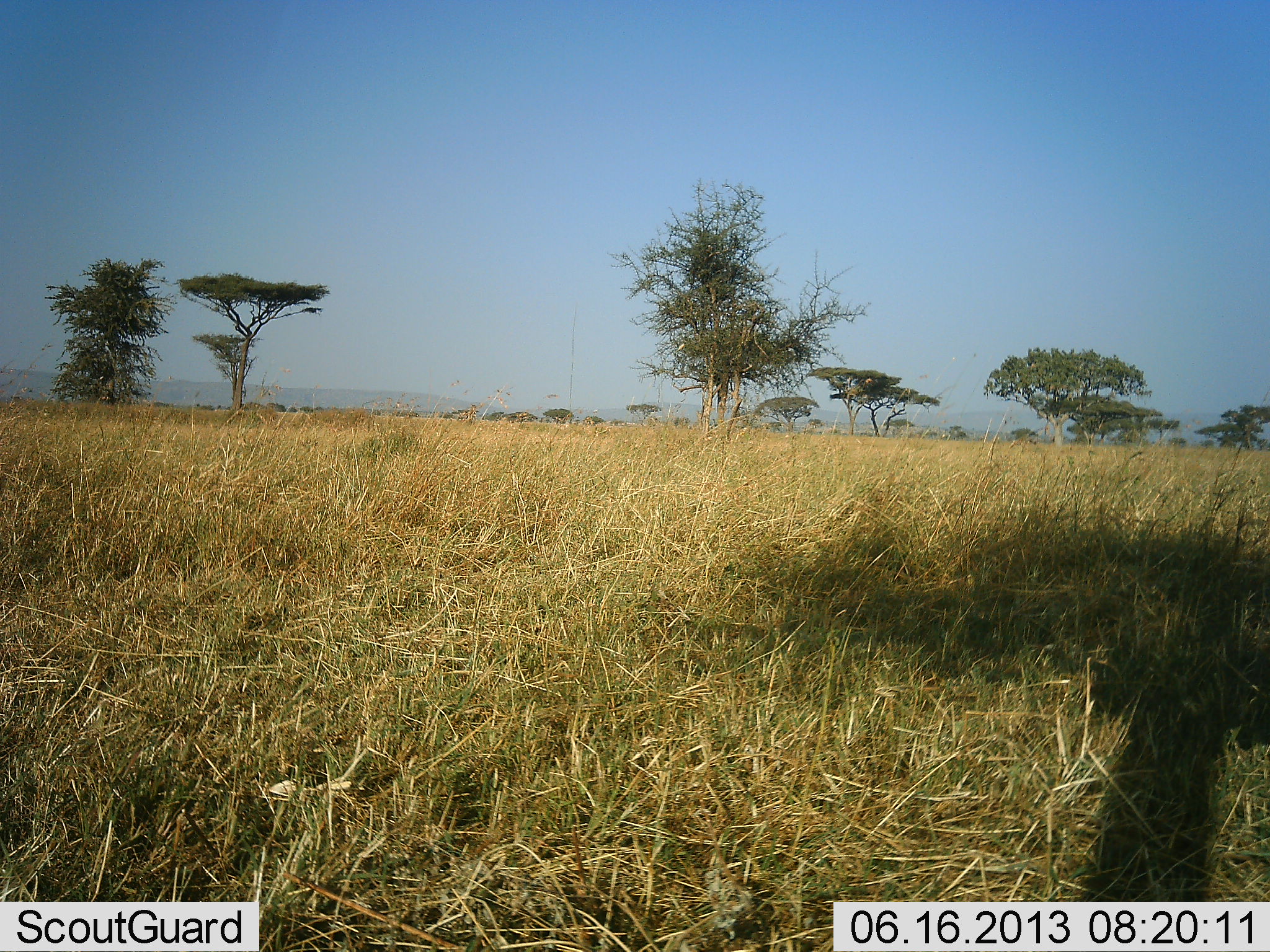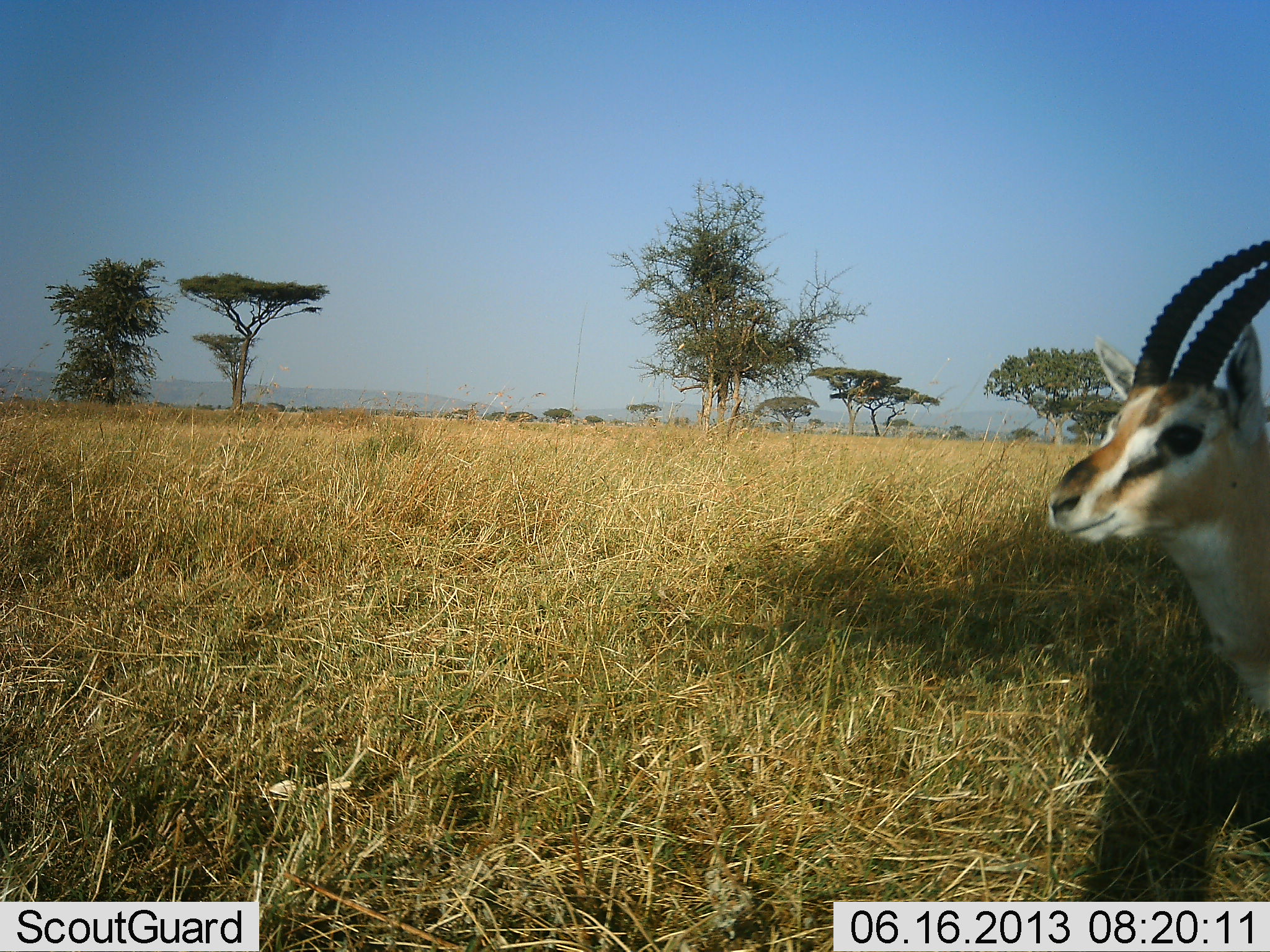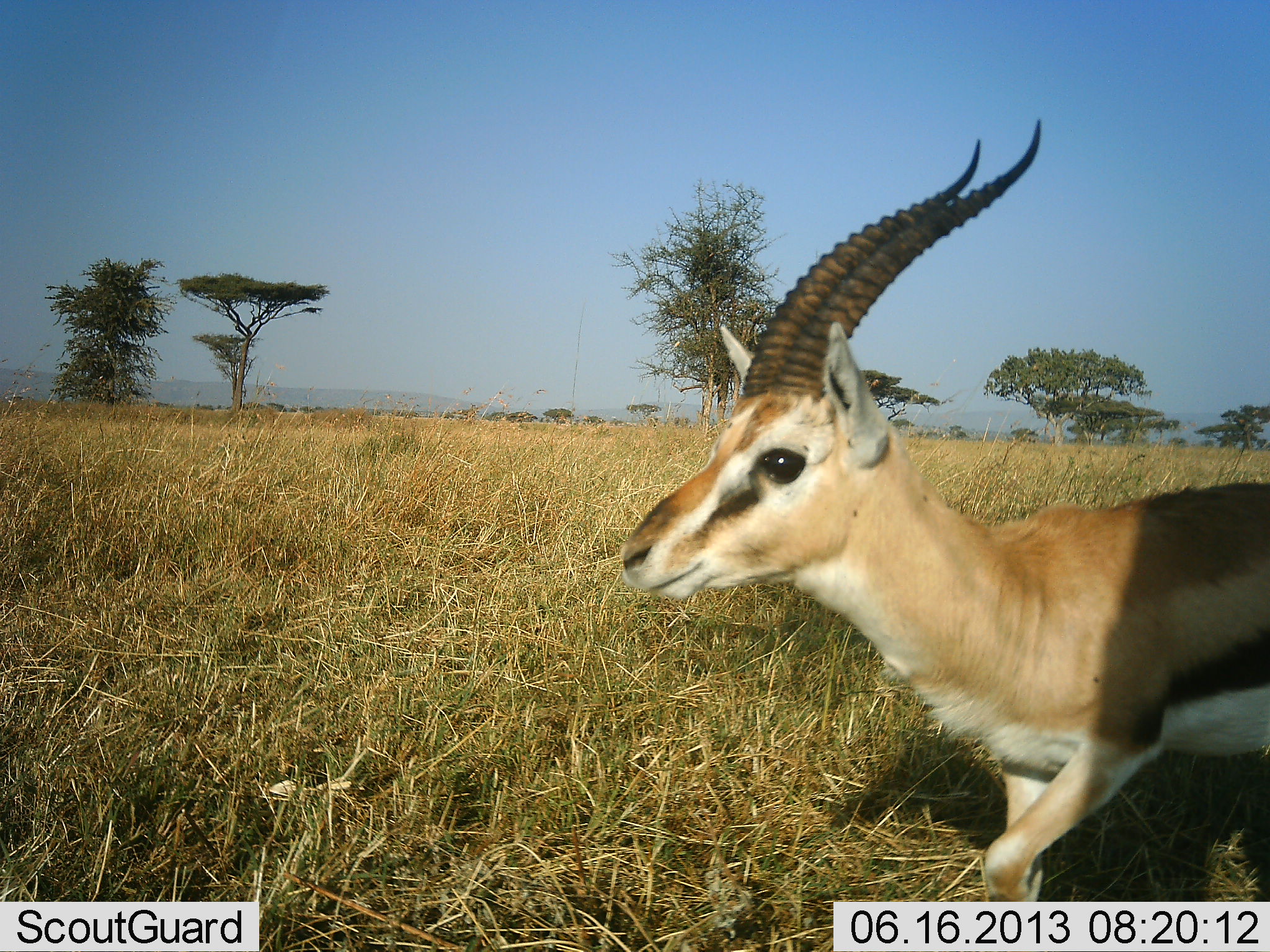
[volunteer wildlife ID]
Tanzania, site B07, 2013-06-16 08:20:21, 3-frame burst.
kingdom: Animalia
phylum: Chordata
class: Mammalia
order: Artiodactyla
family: Bovidae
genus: Eudorcas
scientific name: Eudorcas thomsonii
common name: thomson's gazelle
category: gazellethomsons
Gazellethomsons (thomson's gazelle) (Eudorcas thomsonii), count 1. Behavior (volunteer vote fractions): standing 12%, resting 0%, moving 88%, interacting 0%. Young present (vote fraction): 0%. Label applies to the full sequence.